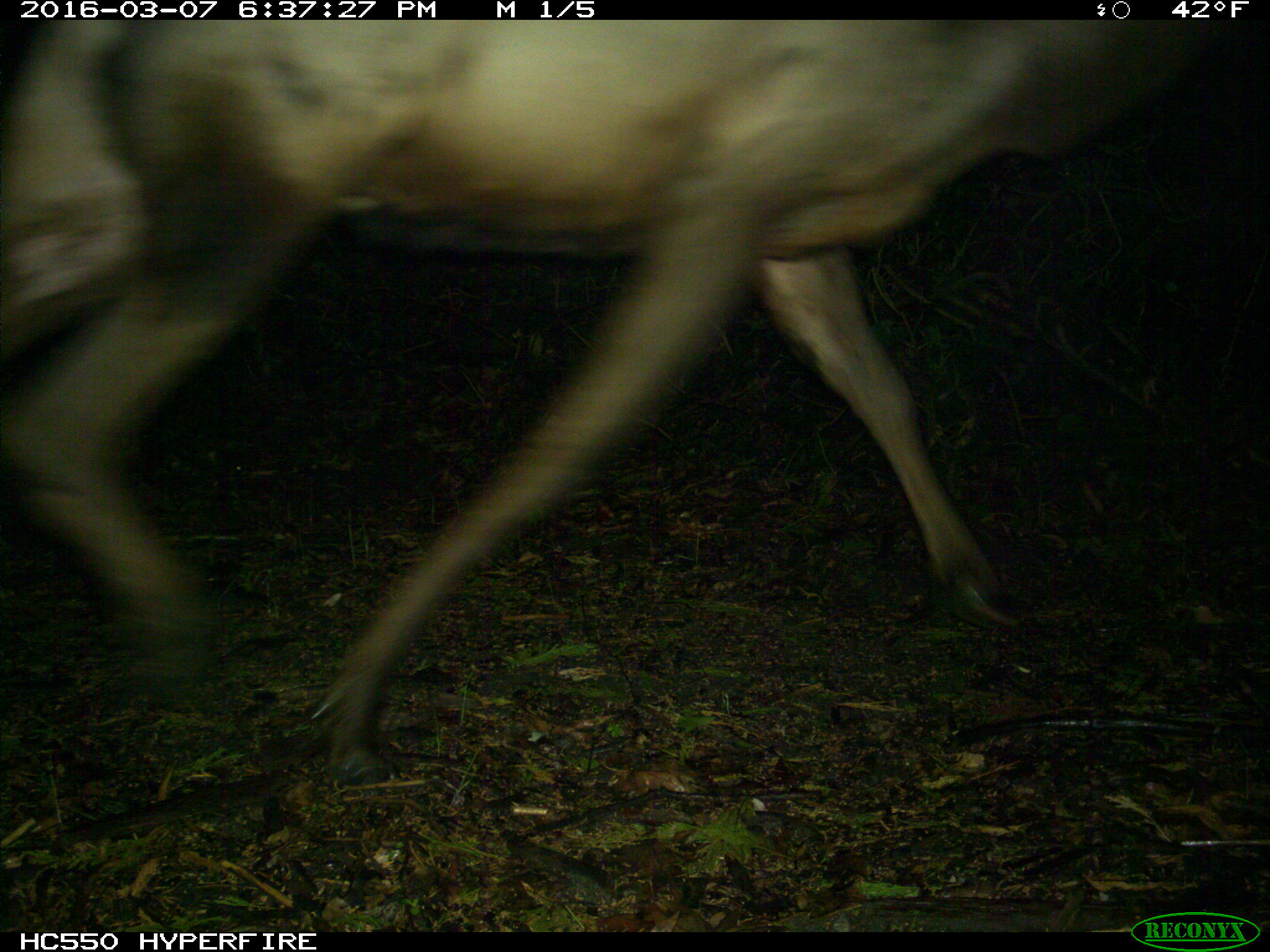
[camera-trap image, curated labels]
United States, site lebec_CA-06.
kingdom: Animalia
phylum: Chordata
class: Mammalia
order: Artiodactyla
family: Cervidae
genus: Cervus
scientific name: Cervus canadensis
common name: elk